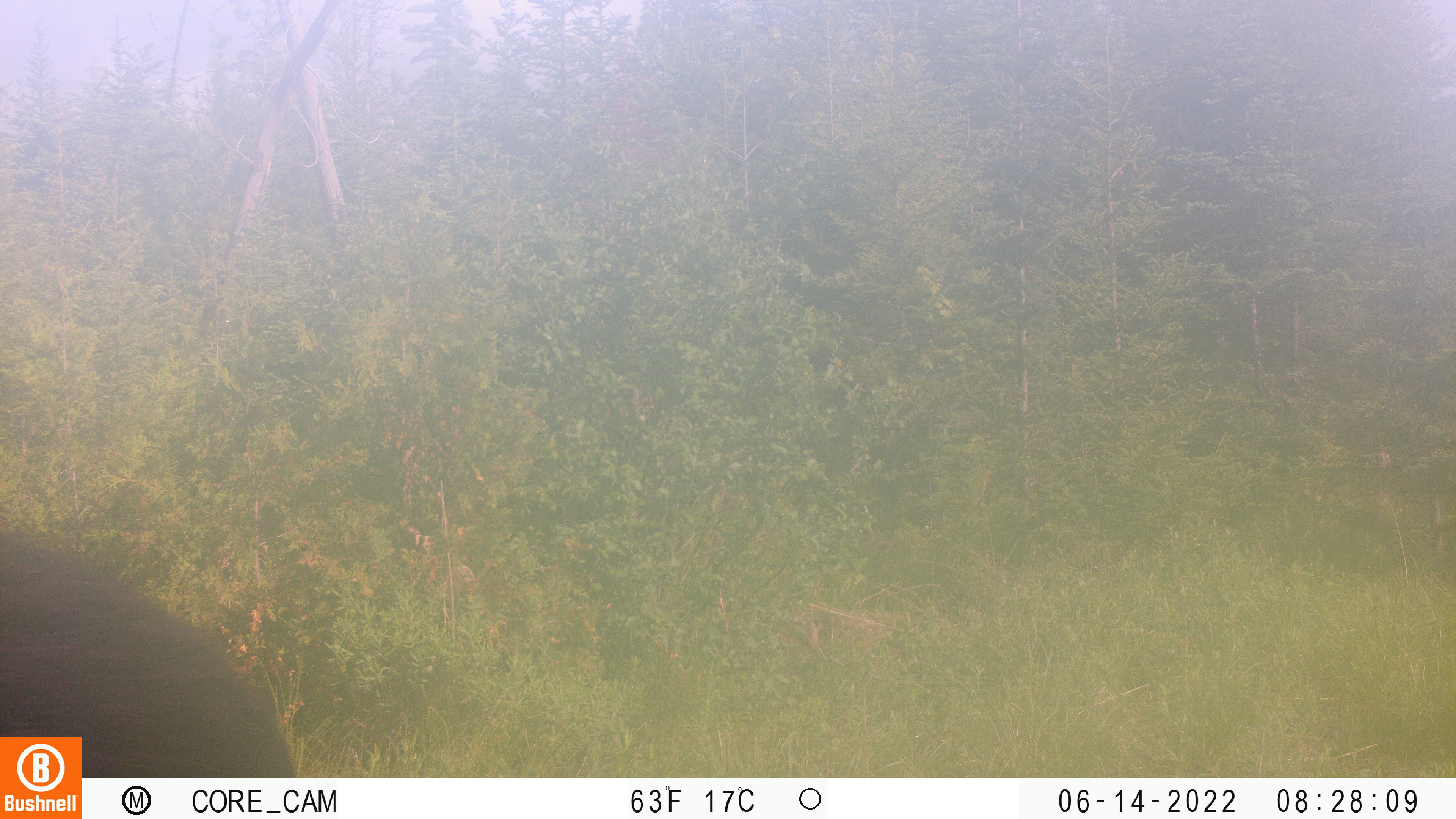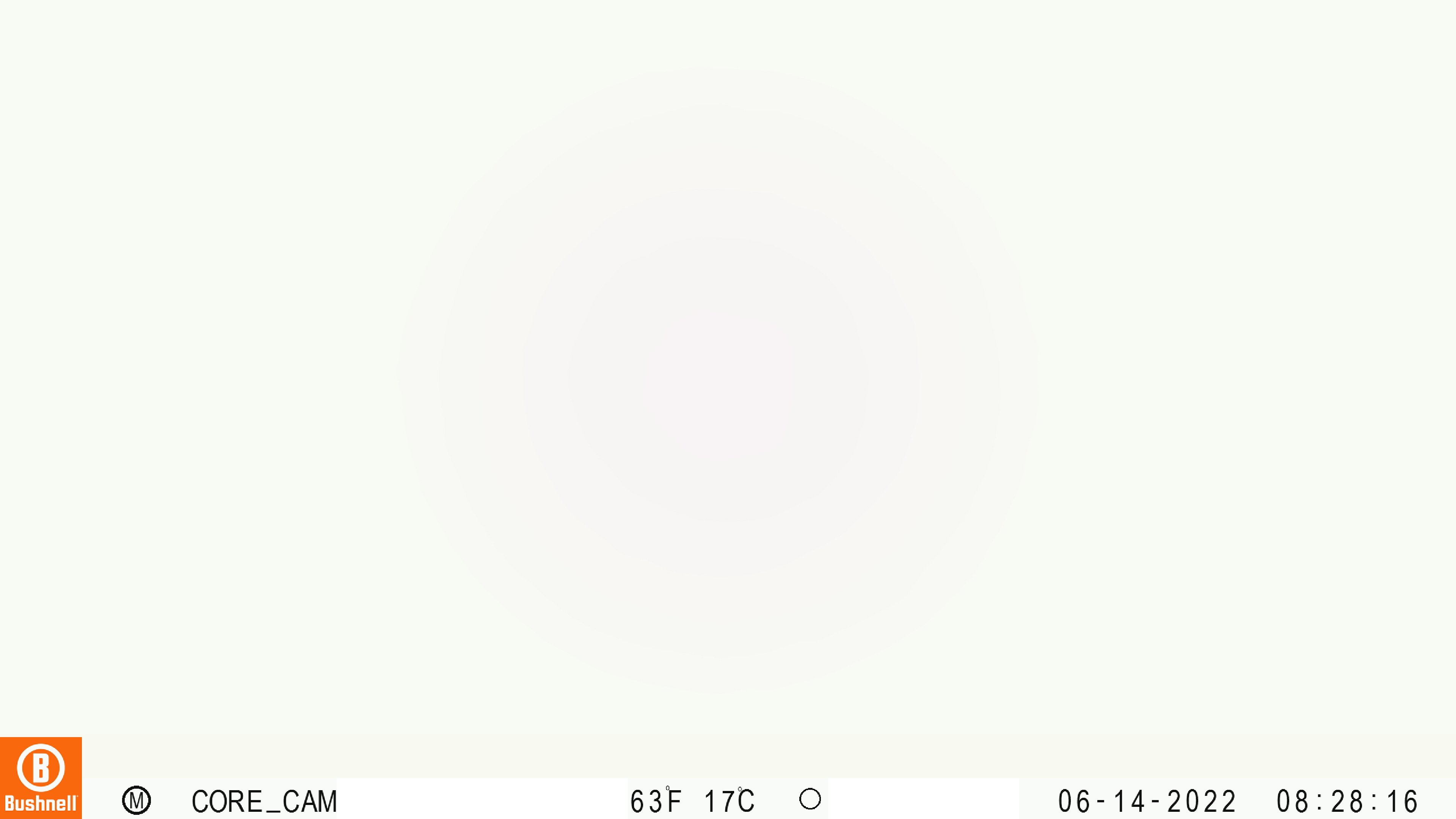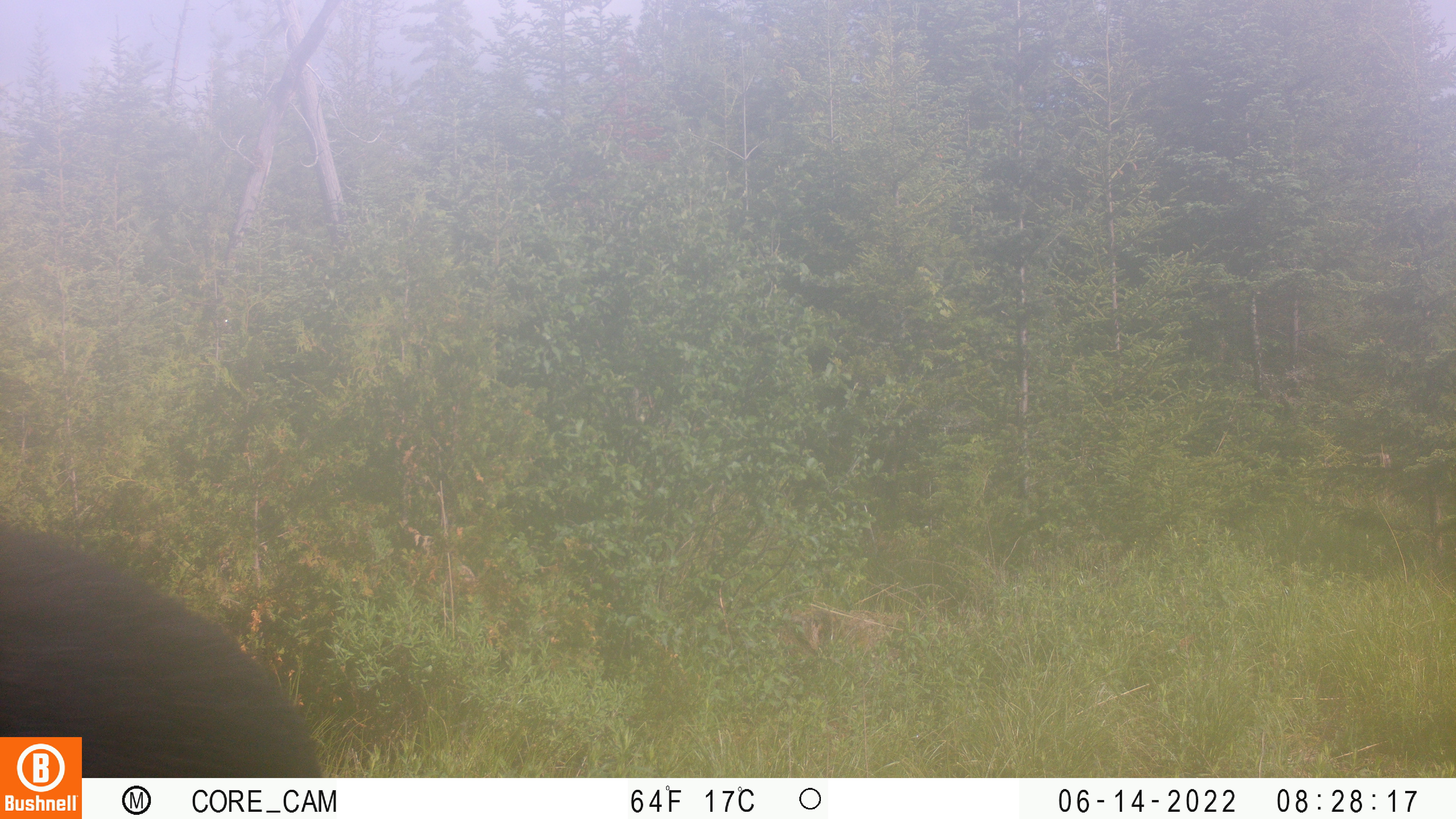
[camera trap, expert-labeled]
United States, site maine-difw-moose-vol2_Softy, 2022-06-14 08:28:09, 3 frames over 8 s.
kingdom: Animalia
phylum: Chordata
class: Mammalia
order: Artiodactyla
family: Cervidae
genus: Alces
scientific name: Alces alces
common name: moose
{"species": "moose (Alces alces)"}